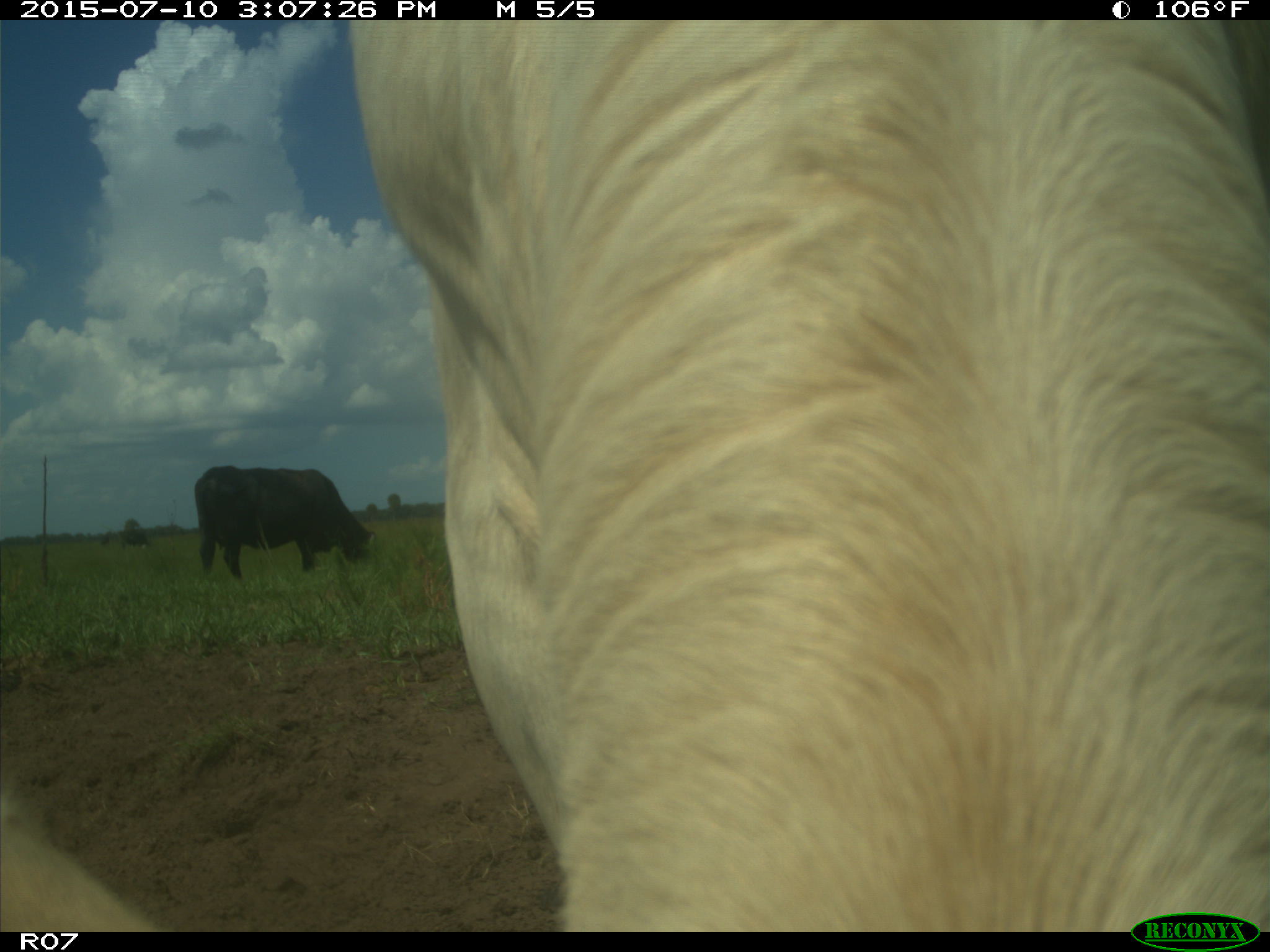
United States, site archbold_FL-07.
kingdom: Animalia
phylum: Chordata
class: Mammalia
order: Artiodactyla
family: Bovidae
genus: Bos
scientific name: Bos taurus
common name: domestic cow